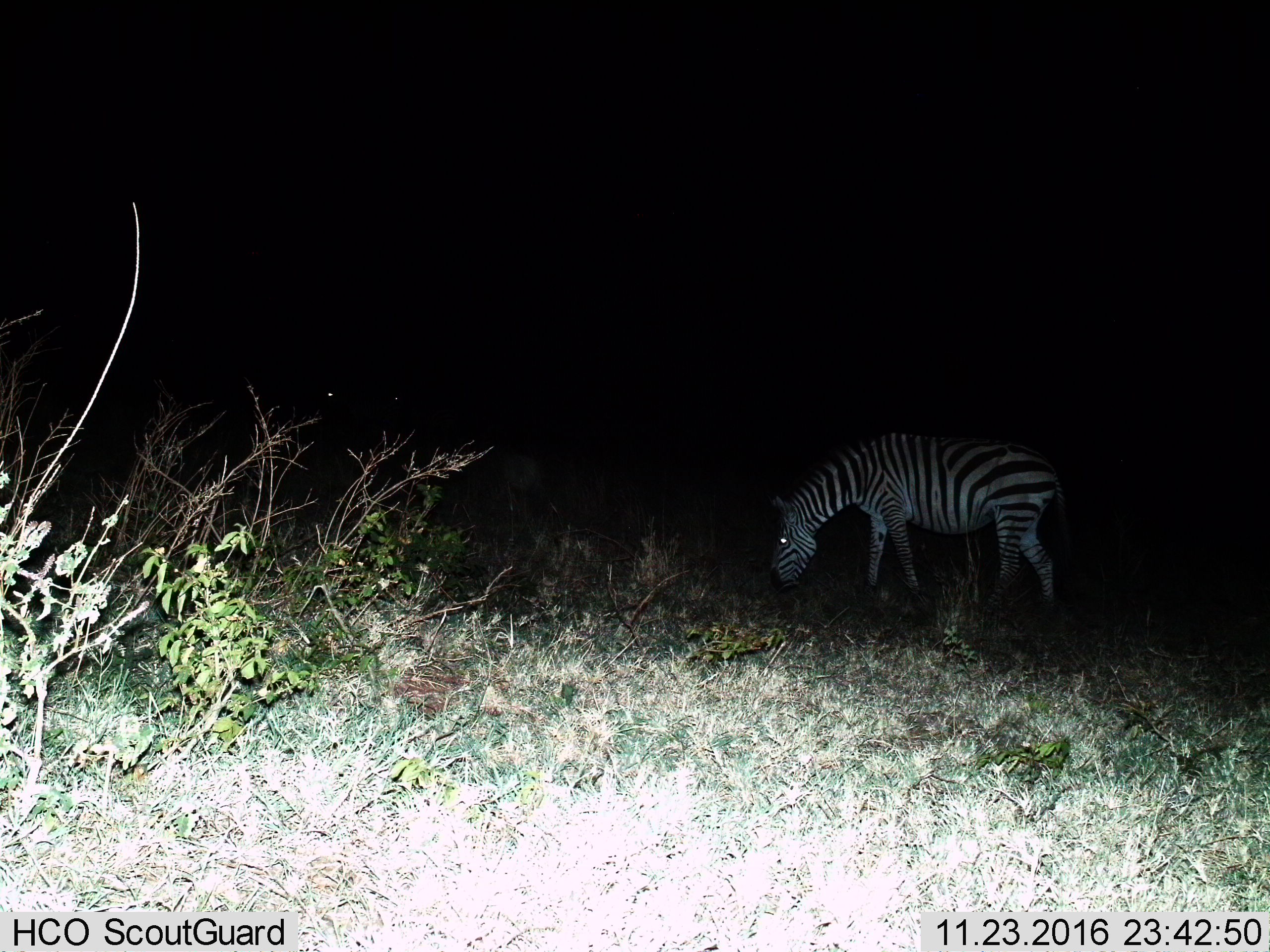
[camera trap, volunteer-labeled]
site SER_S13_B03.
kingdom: Animalia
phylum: Chordata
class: Mammalia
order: Perissodactyla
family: Equidae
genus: Equus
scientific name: Equus quagga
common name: plains zebra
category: zebraplains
Zebraplains (plains zebra) (Equus quagga), count 1. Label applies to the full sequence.